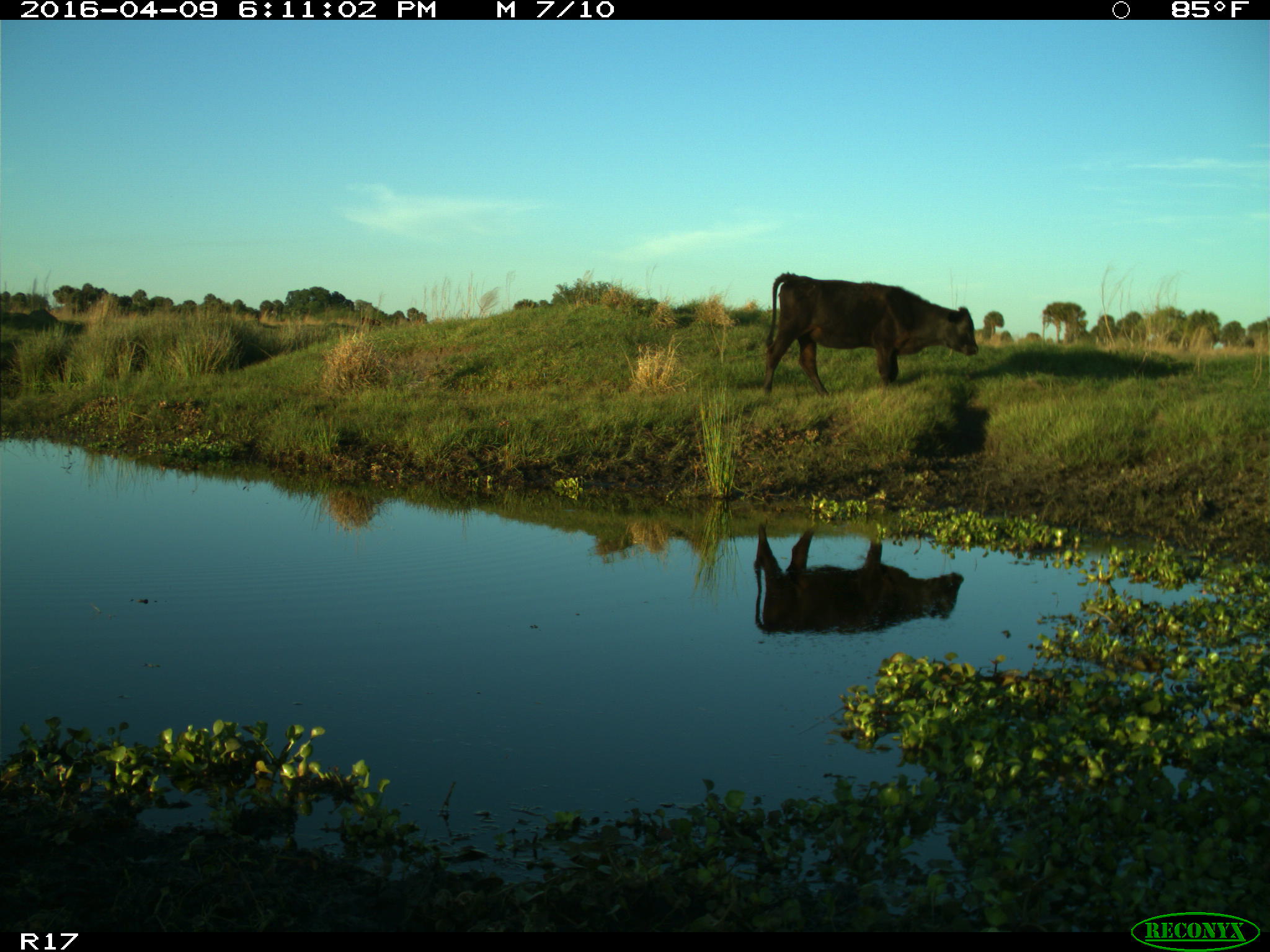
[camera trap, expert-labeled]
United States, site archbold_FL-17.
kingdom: Animalia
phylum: Chordata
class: Mammalia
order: Artiodactyla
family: Bovidae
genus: Bos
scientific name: Bos taurus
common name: domestic cow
Bos taurus (domestic cow).